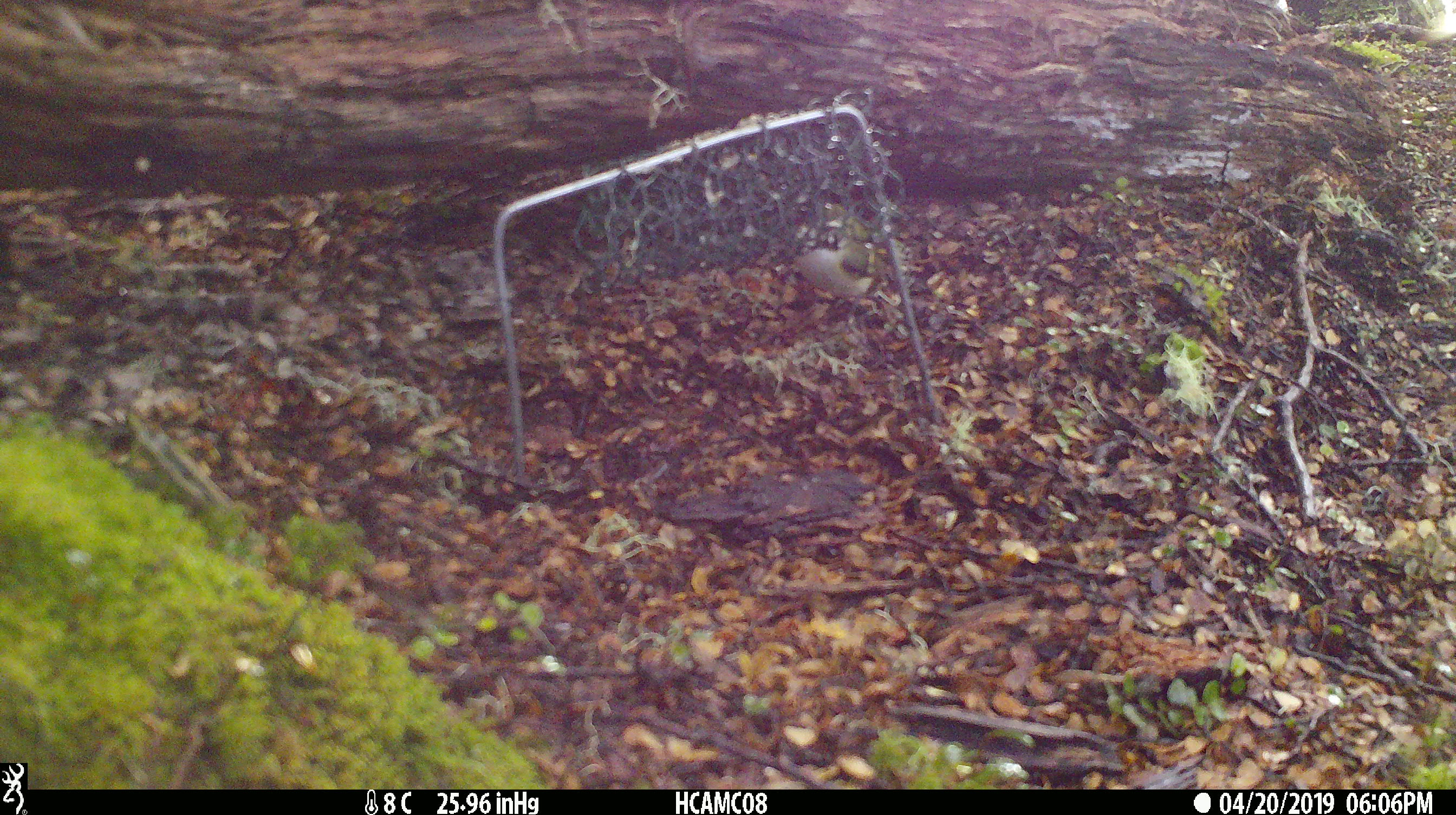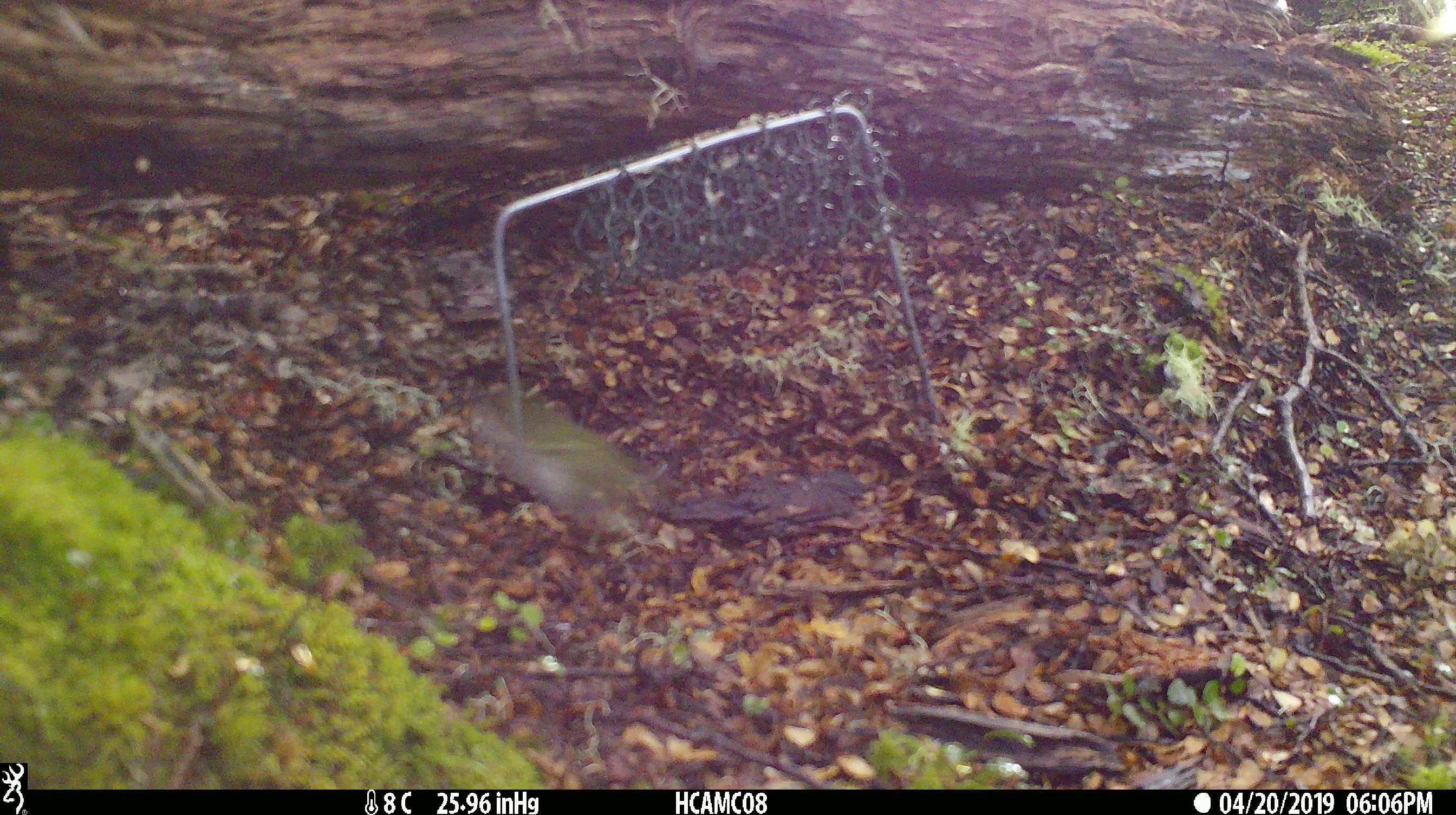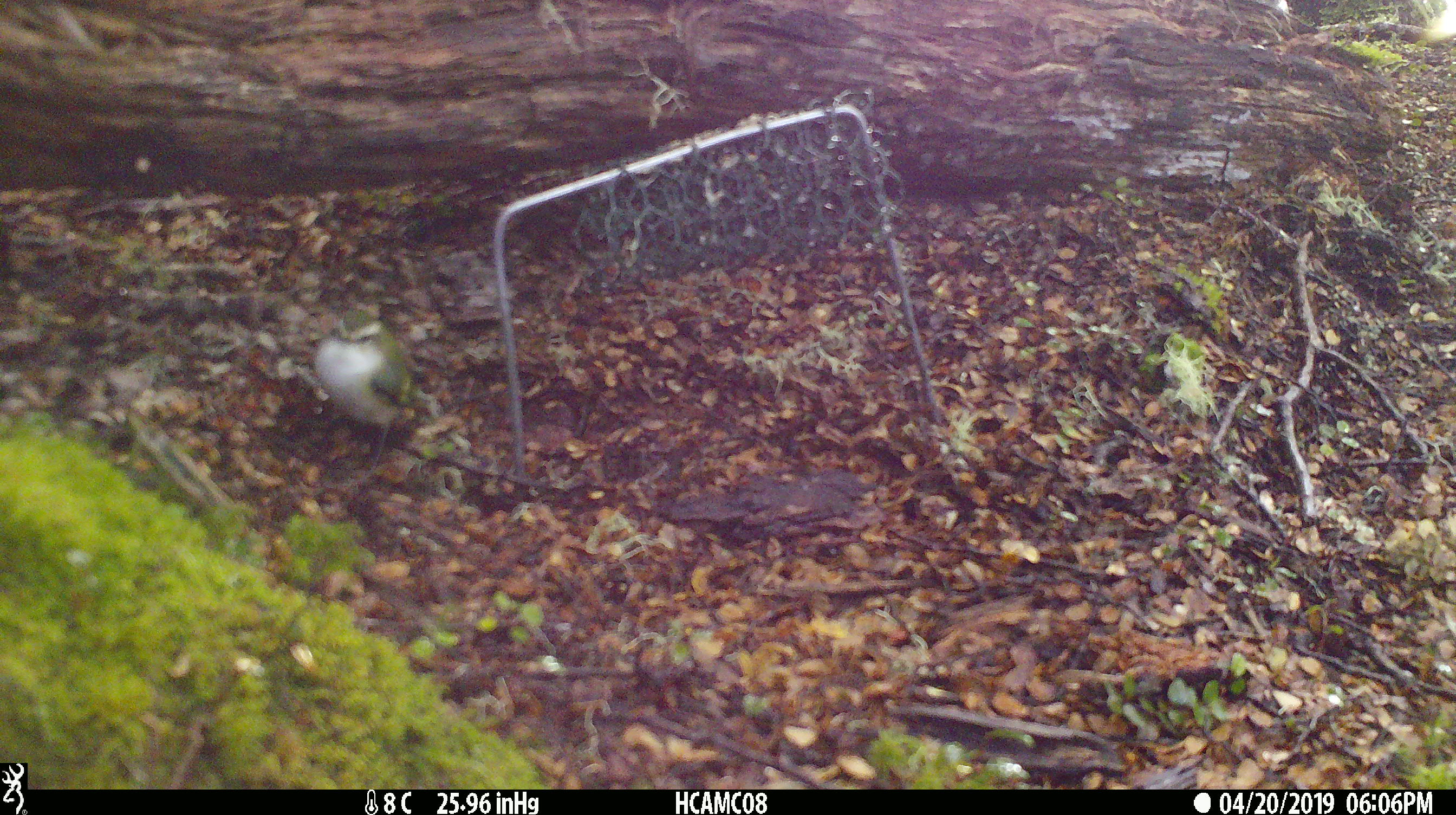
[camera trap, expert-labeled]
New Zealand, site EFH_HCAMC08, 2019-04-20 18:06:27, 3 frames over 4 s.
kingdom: Animalia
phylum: Chordata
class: Aves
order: Passeriformes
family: Acanthisittidae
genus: Acanthisitta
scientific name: Acanthisitta chloris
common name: rifleman